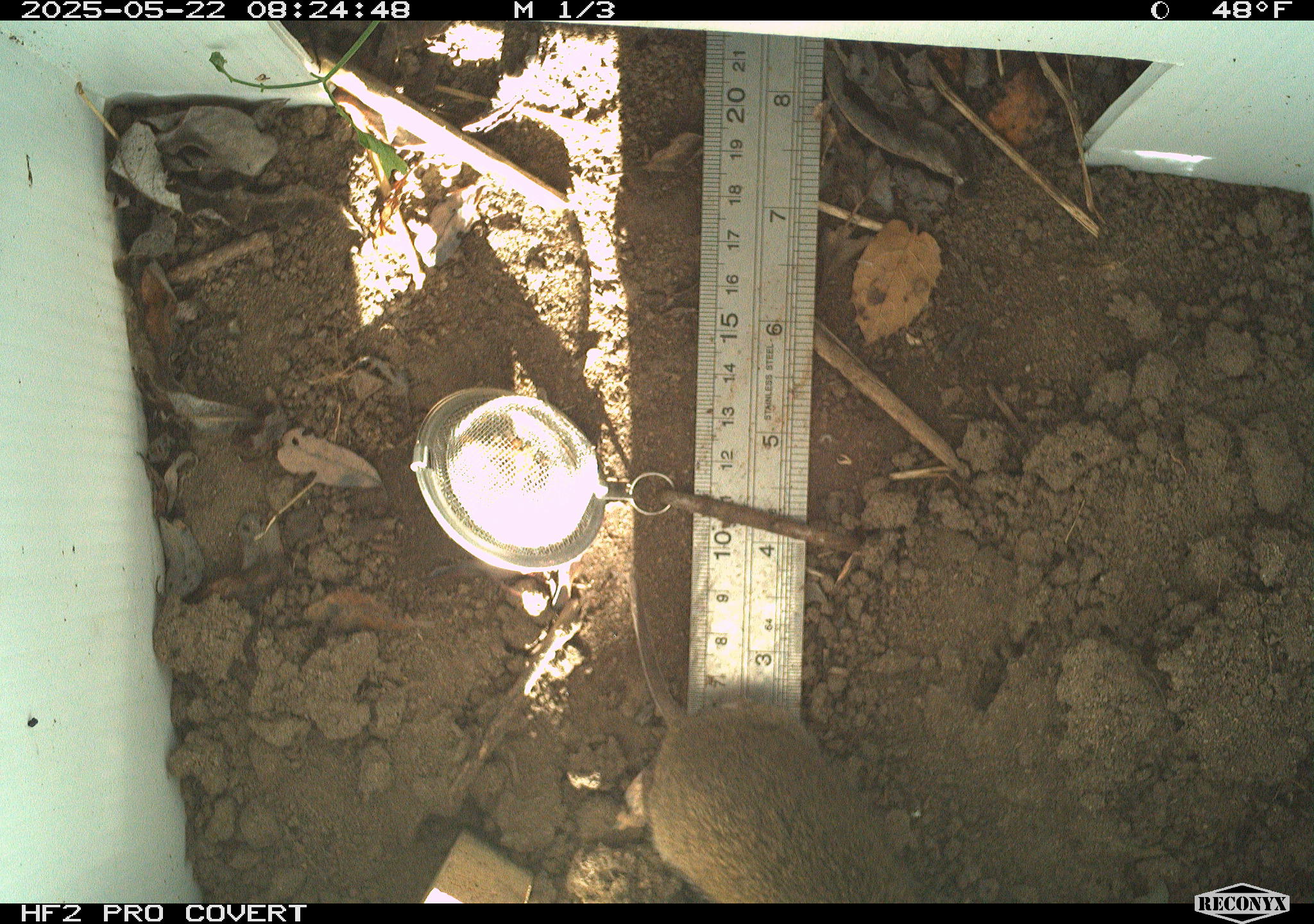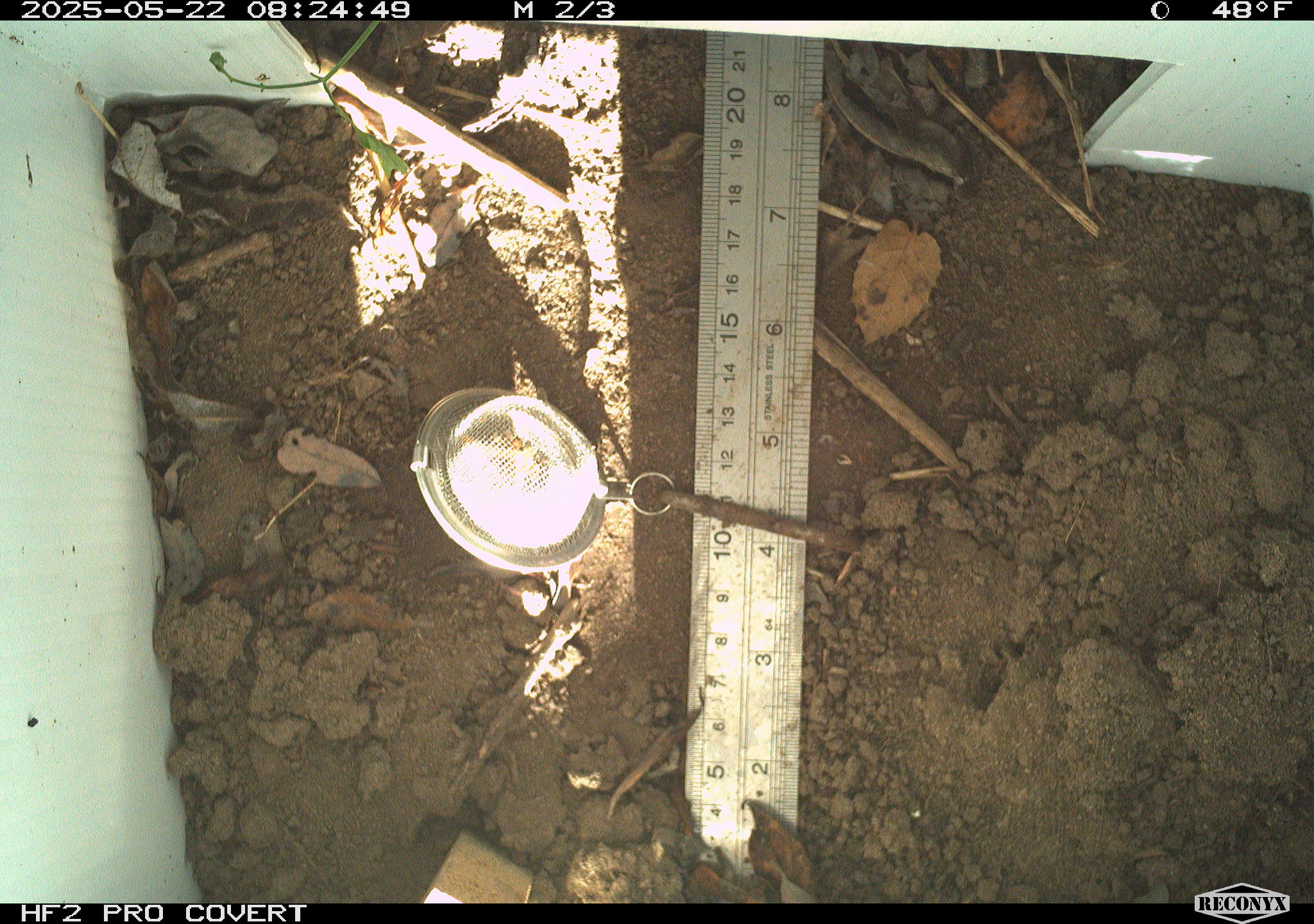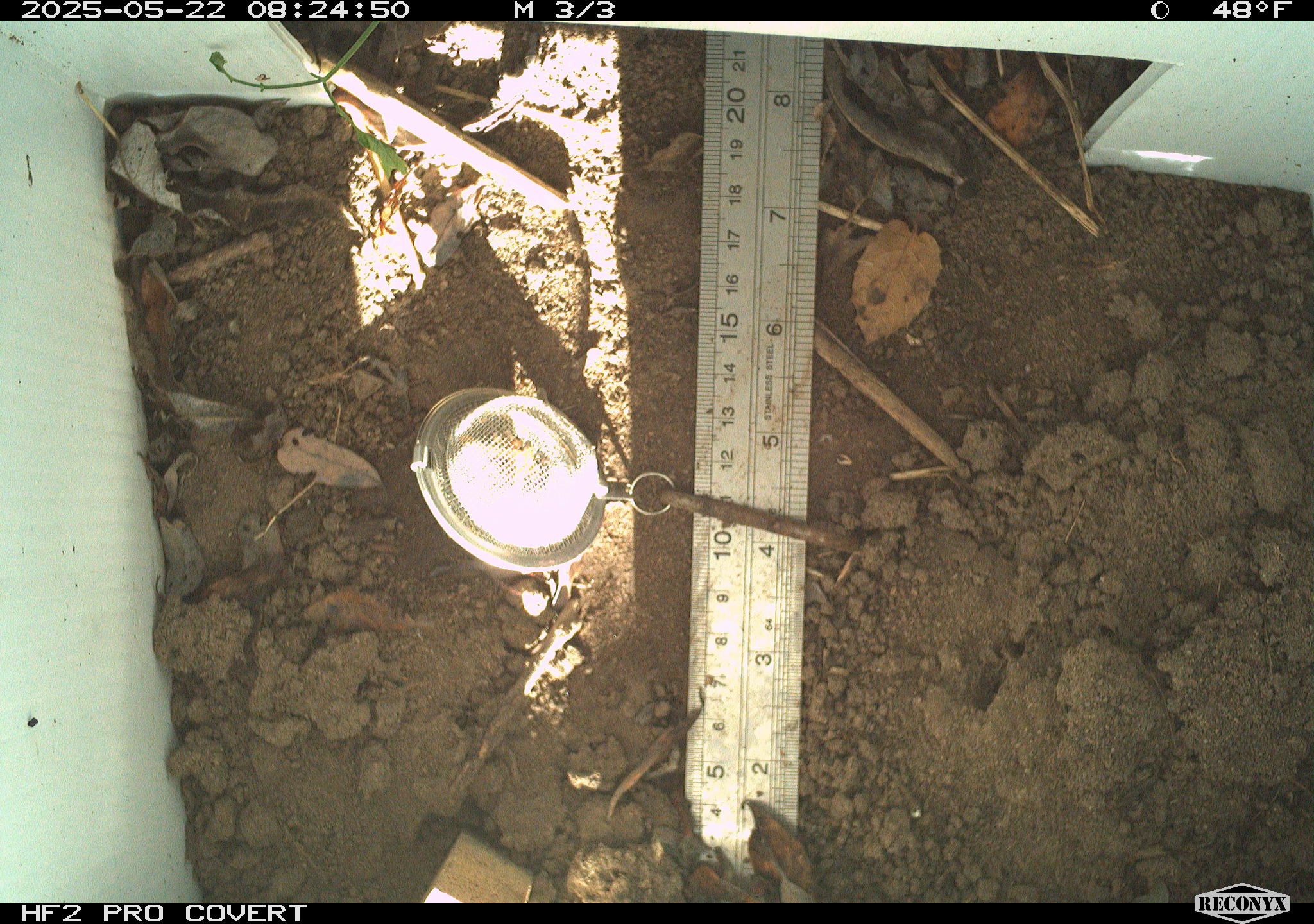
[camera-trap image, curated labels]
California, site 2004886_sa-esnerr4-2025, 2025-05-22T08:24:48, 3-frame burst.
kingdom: Animalia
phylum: Chordata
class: Mammalia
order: Rodentia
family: Cricetidae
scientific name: Arvicolinae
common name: voles, lemmings, and muskrats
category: arvicolinae subfamily